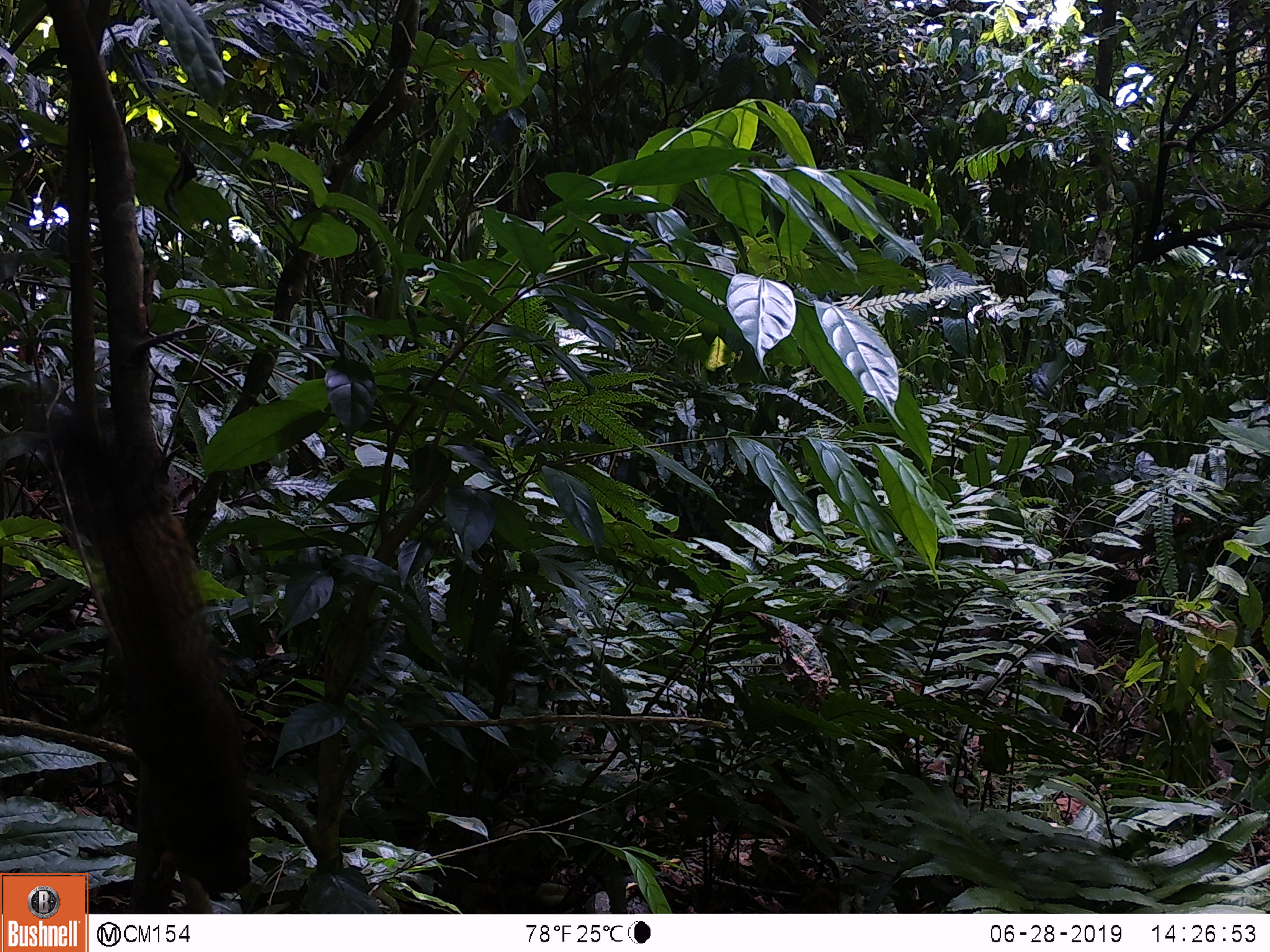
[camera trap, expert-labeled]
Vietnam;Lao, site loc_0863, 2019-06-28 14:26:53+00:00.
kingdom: Animalia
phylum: Chordata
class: Mammalia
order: Rodentia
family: Sciuridae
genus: Sciurus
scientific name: Sciurus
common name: squirrel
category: unidentified squirrel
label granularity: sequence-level